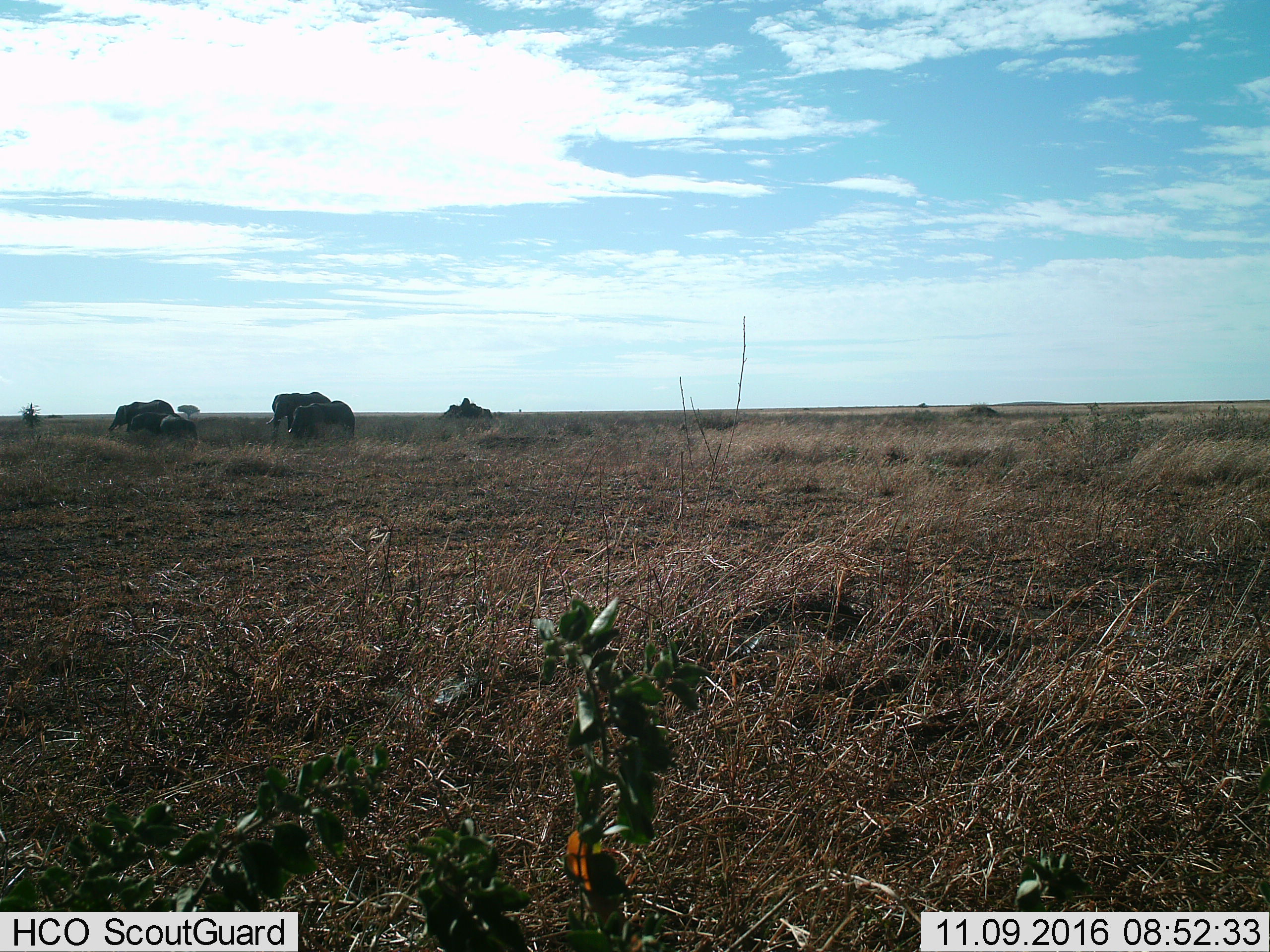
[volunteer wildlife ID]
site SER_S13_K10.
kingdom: Animalia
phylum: Chordata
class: Mammalia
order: Proboscidea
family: Elephantidae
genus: Loxodonta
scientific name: Loxodonta africana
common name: african bush elephant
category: elephant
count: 5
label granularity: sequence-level